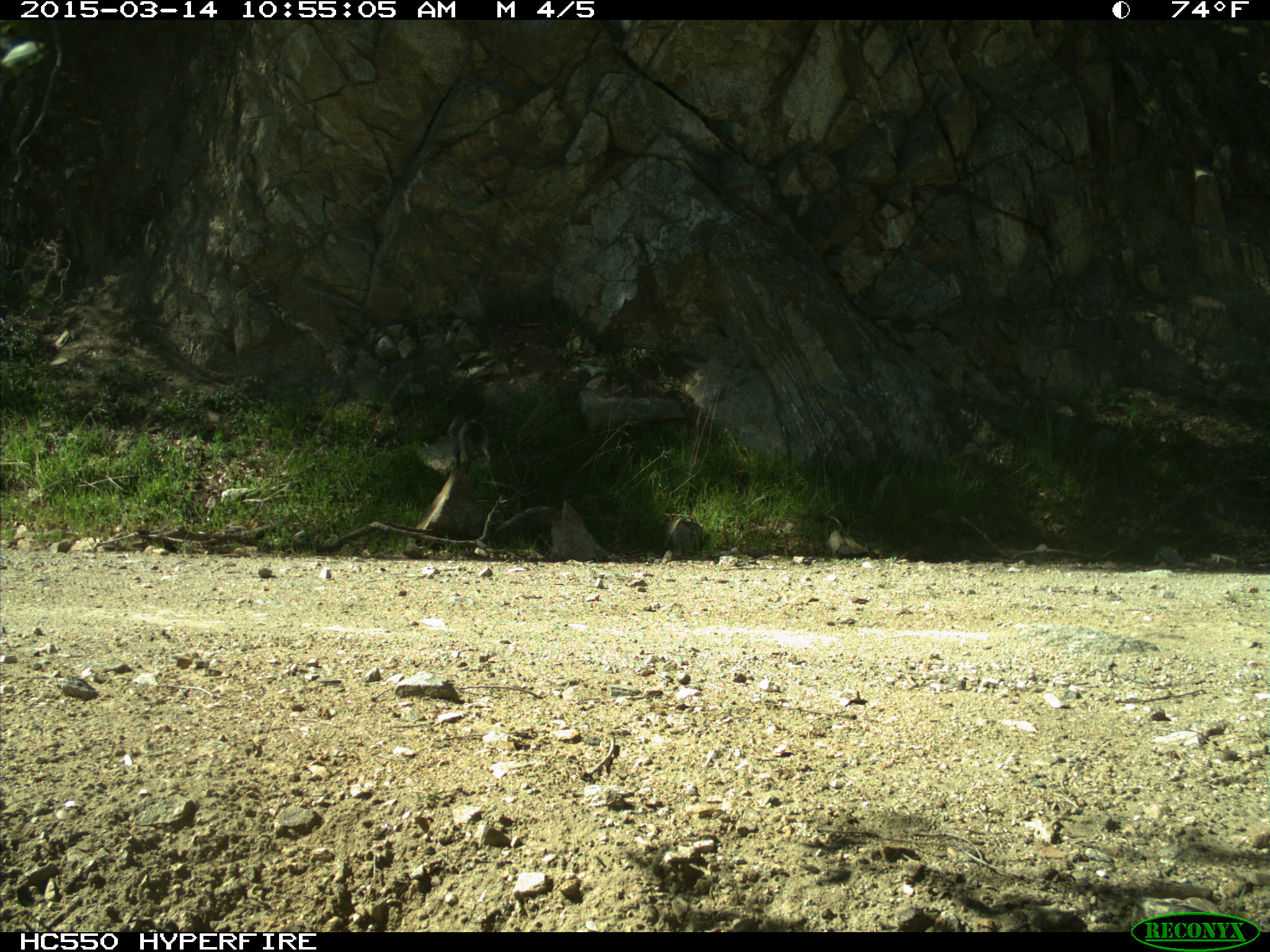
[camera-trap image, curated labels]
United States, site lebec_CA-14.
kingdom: Animalia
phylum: Chordata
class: Mammalia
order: Rodentia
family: Sciuridae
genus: Sciurus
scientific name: Sciurus carolinensis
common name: eastern gray squirrel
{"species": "Sciurus carolinensis (eastern gray squirrel)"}